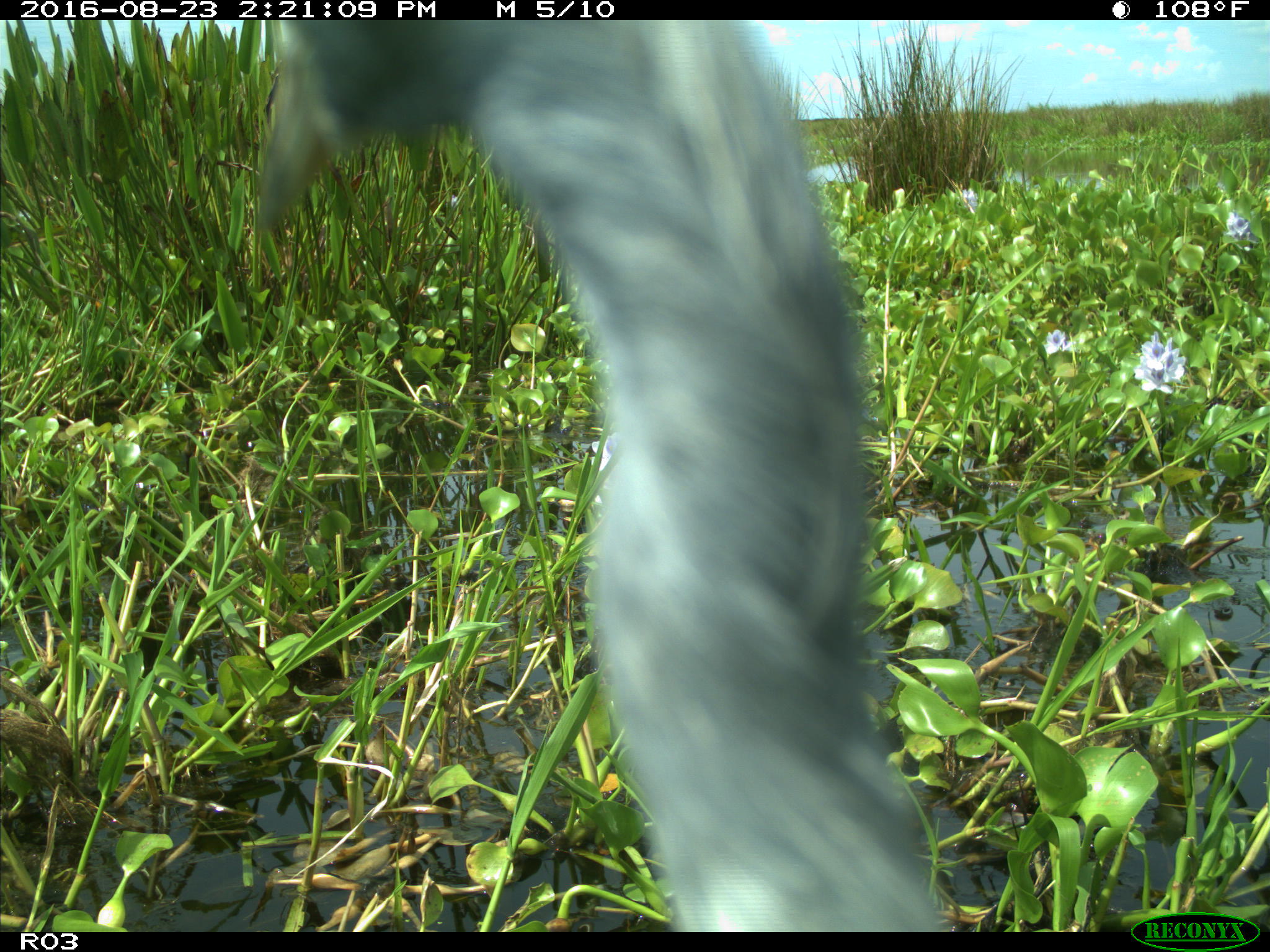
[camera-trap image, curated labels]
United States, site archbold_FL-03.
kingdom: Animalia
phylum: Chordata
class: Aves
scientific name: Aves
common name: birds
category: unidentified bird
Unidentified bird (birds) (Aves).